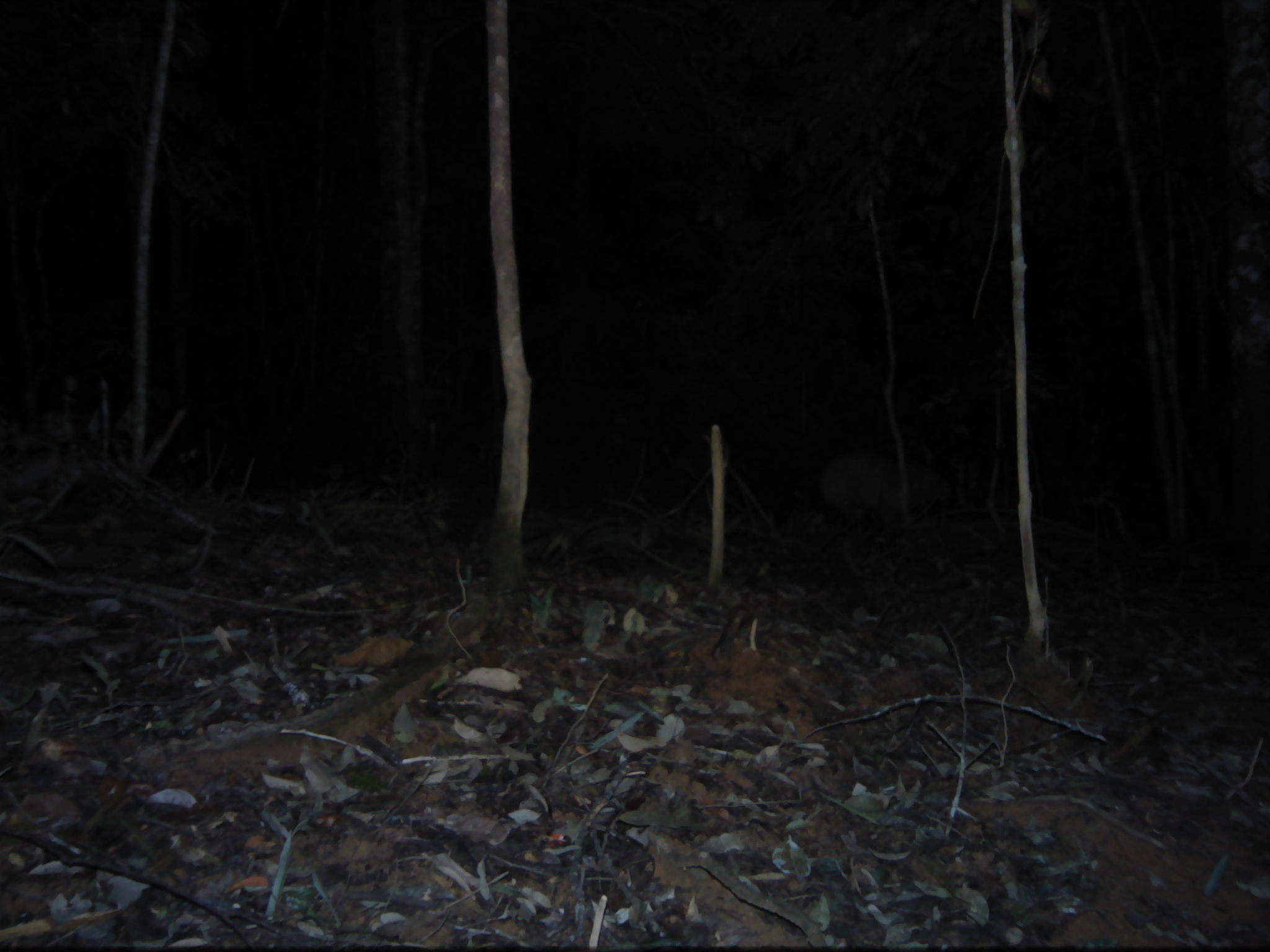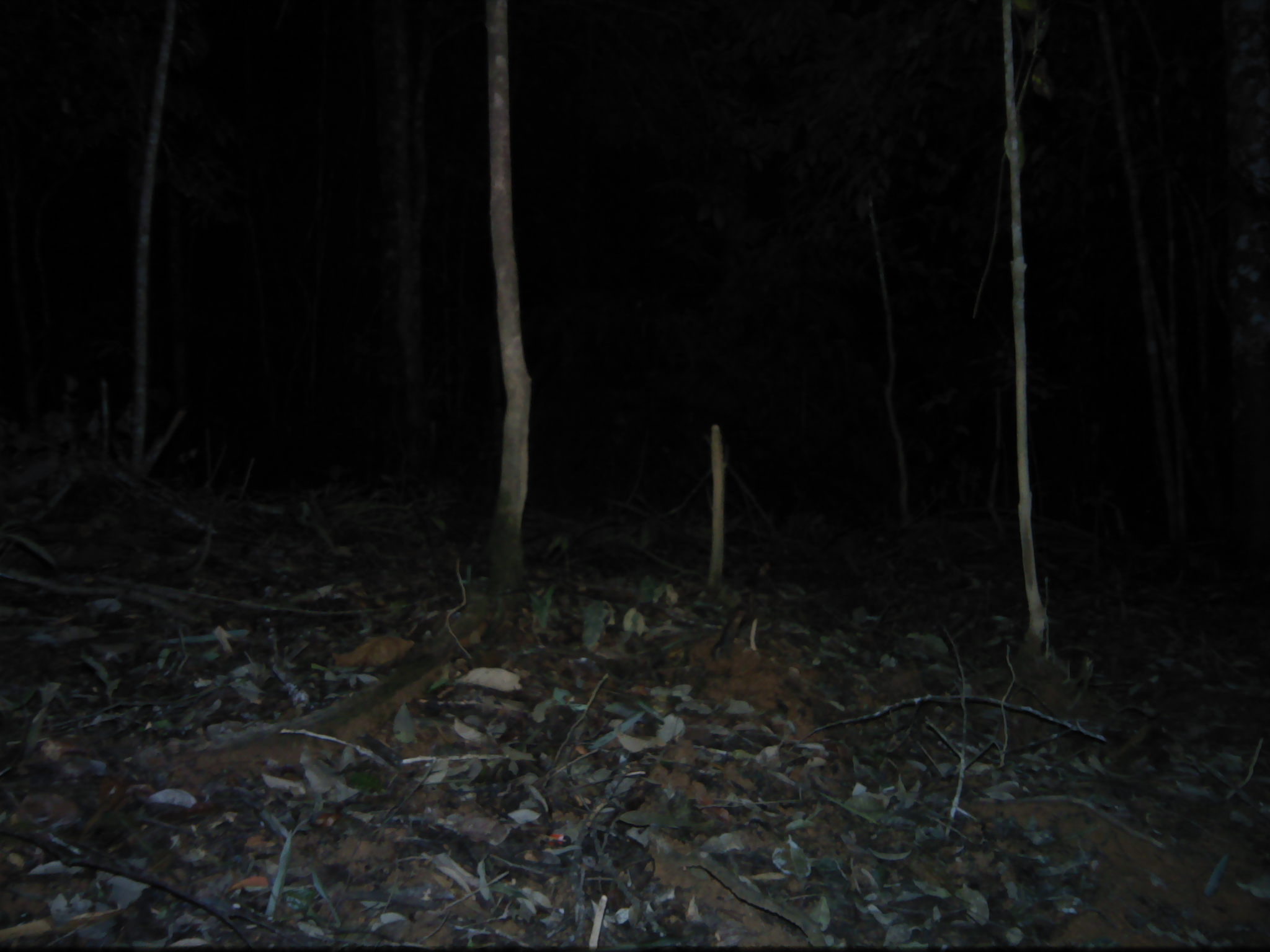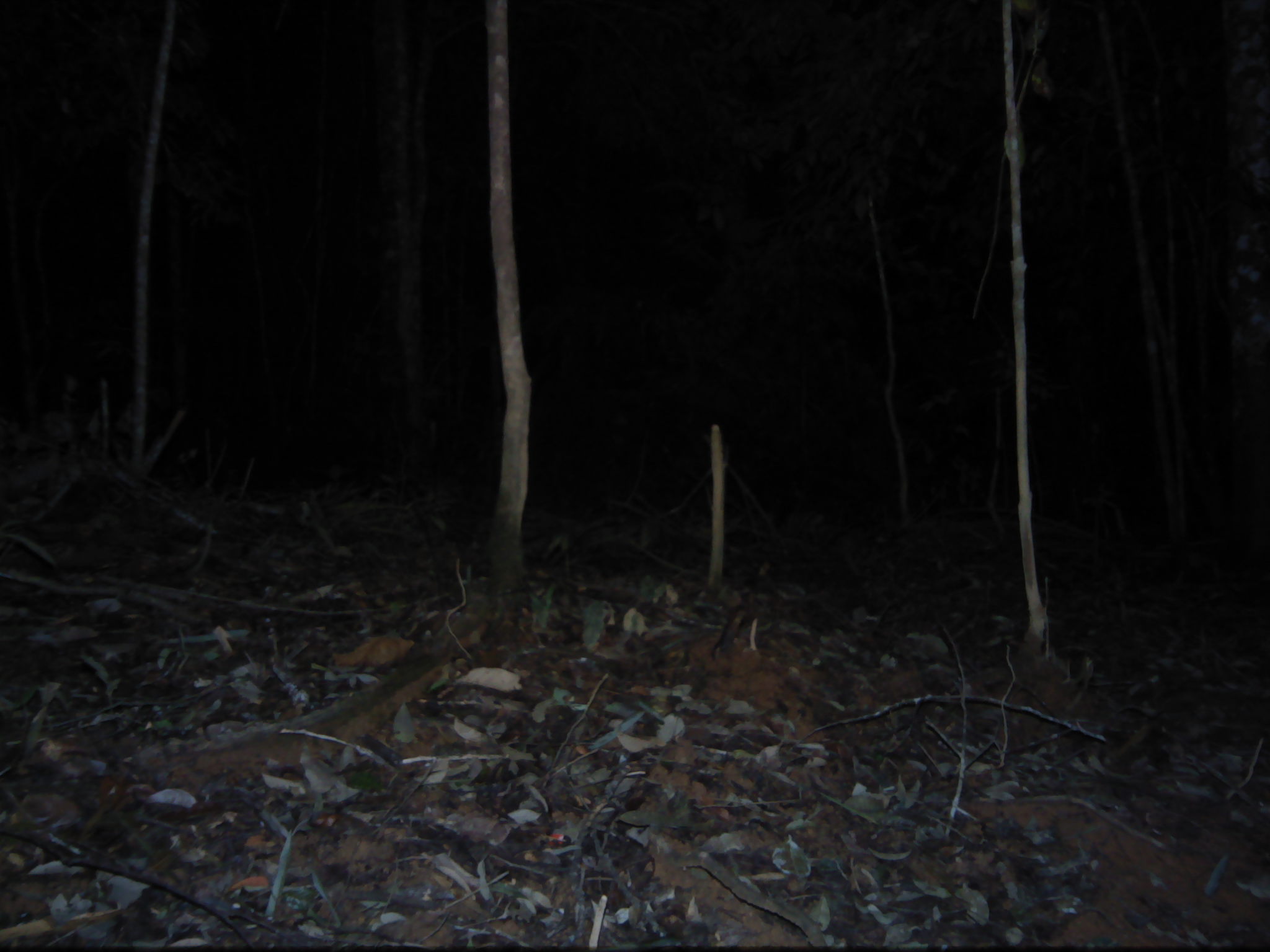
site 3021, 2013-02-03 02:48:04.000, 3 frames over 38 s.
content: unidentified animal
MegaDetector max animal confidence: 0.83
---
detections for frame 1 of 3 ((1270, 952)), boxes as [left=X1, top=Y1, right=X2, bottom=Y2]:
unidentifiable: [left=820, top=455, right=952, bottom=521]